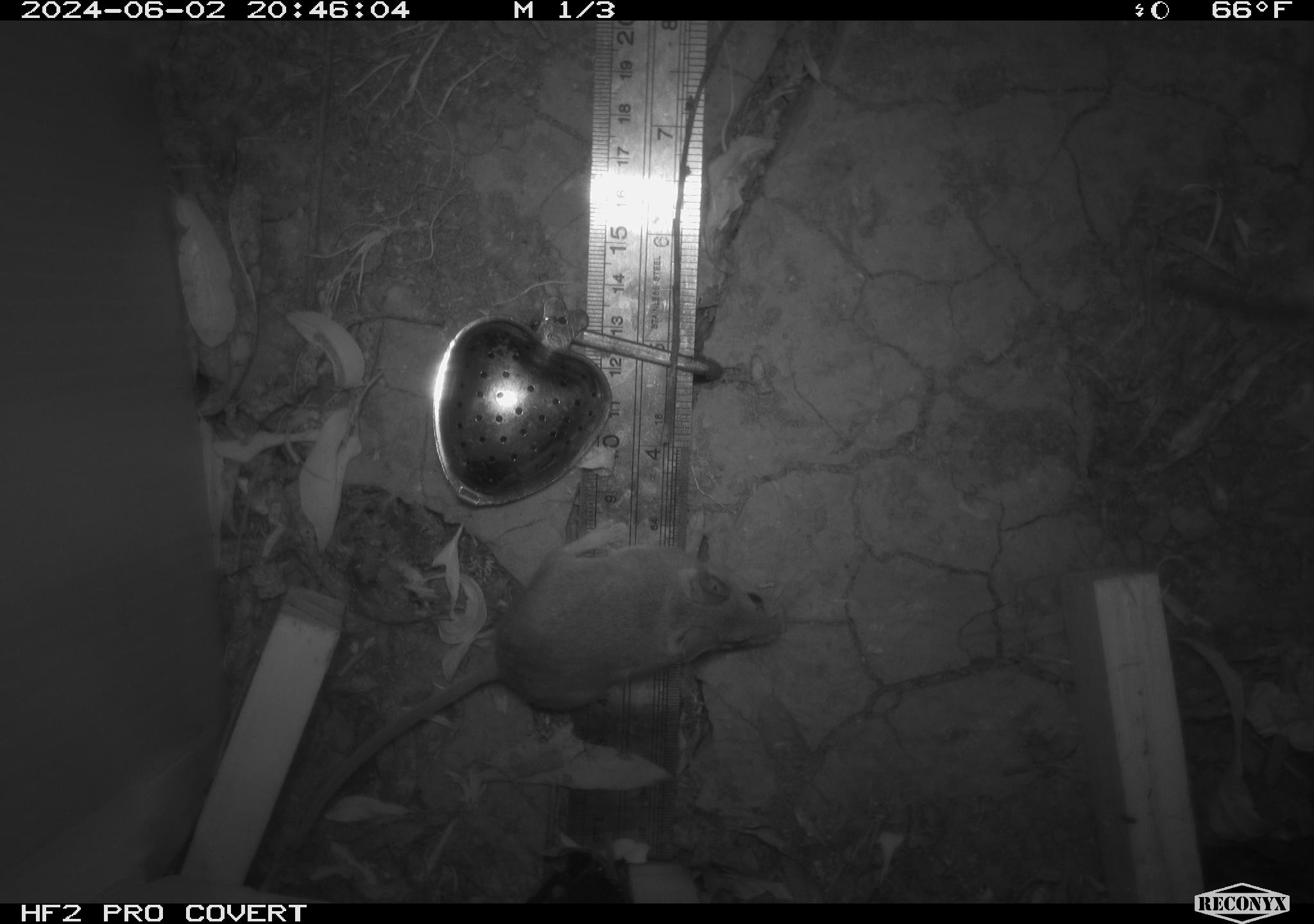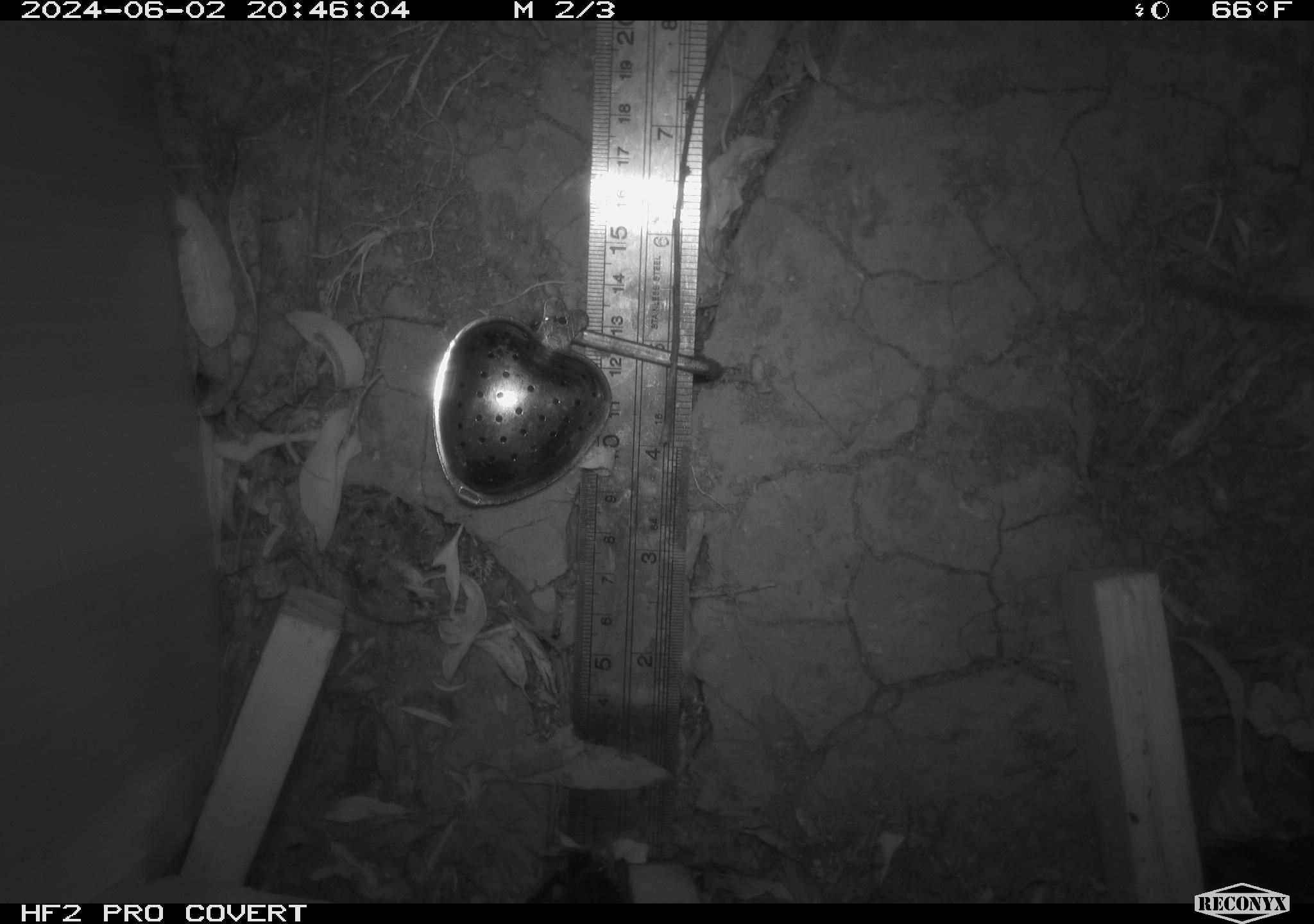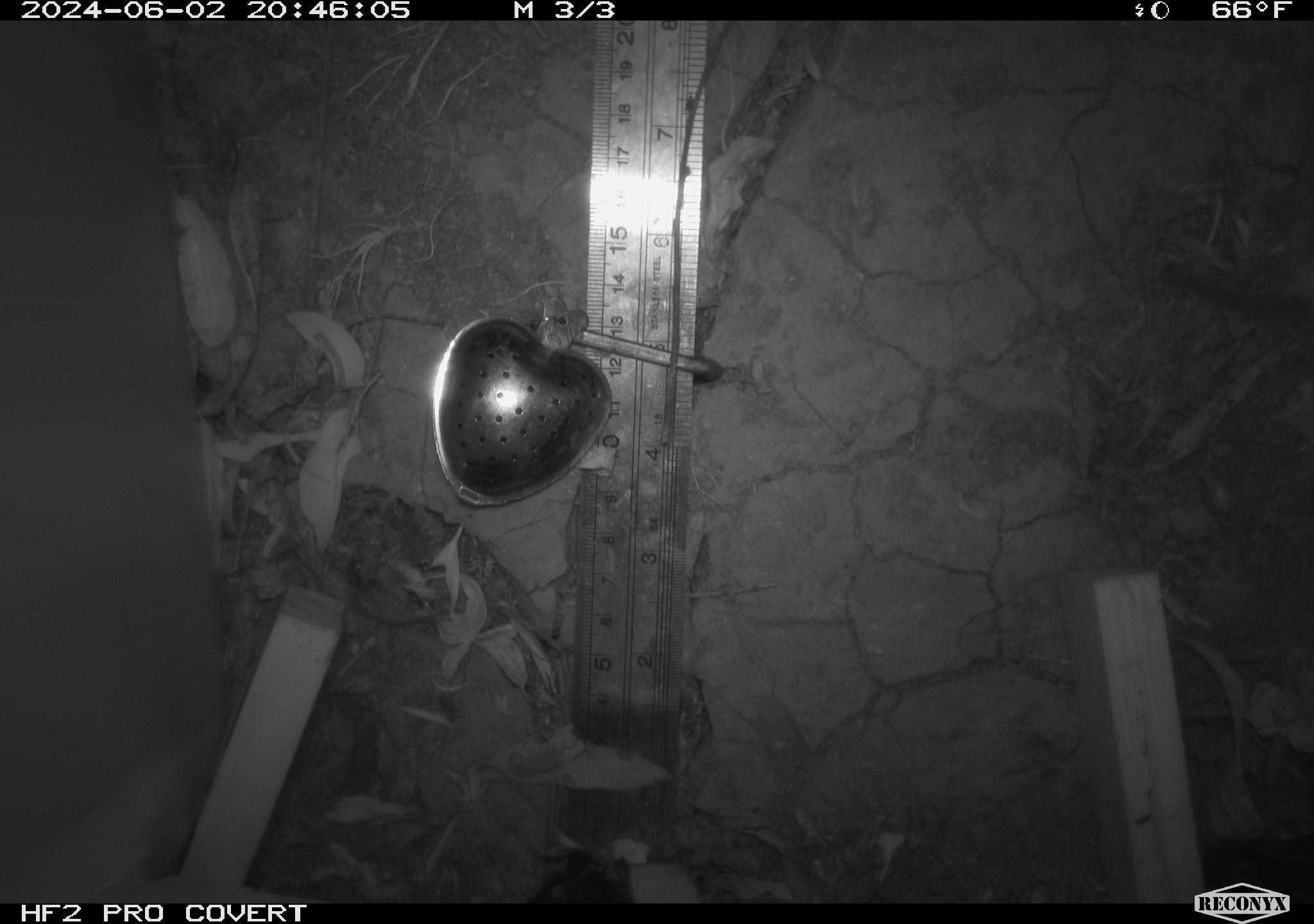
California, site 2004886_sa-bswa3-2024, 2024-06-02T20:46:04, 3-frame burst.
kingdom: Animalia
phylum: Chordata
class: Mammalia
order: Rodentia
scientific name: Rodentia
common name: mouse species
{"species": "mouse species (Rodentia)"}